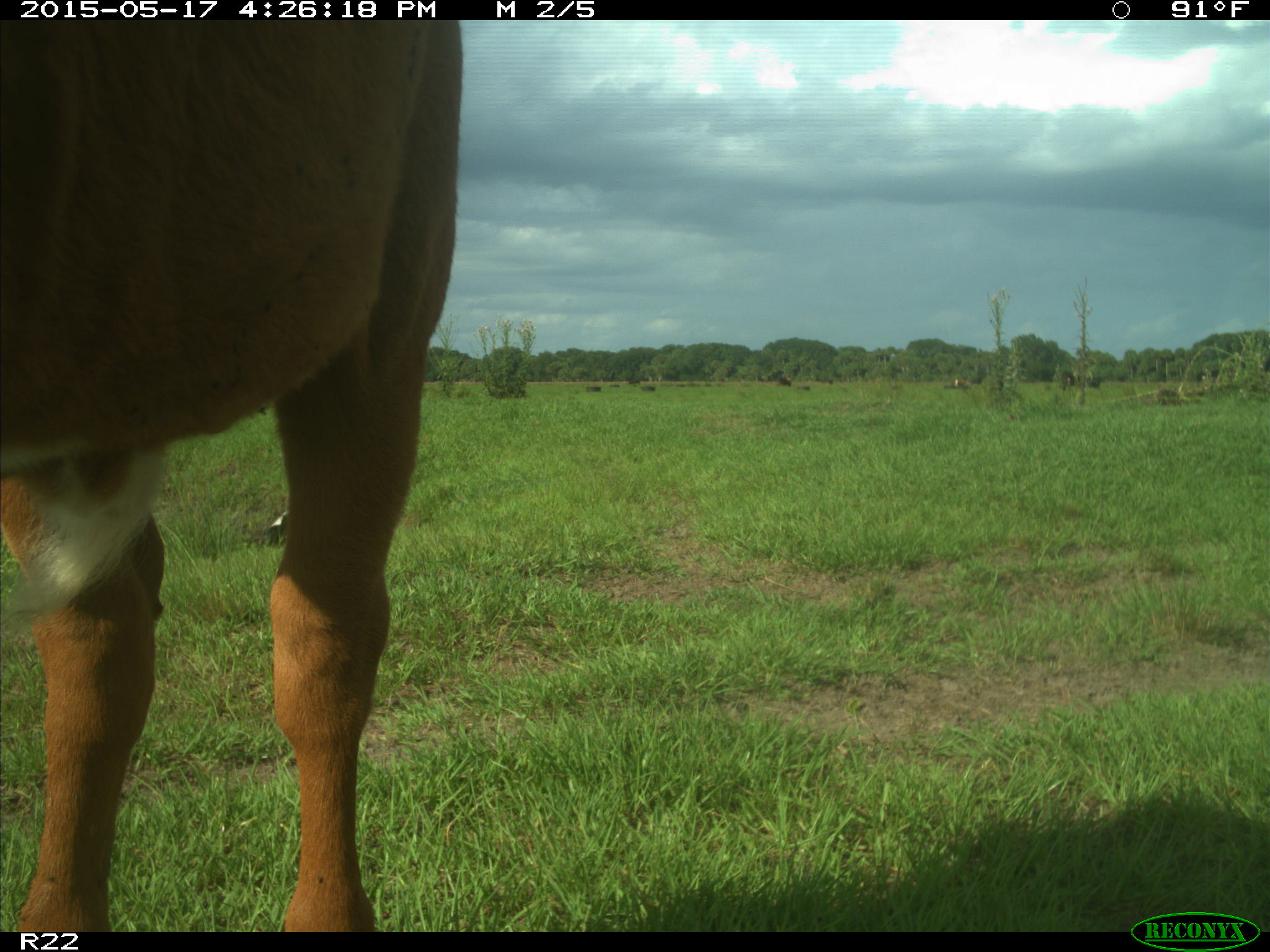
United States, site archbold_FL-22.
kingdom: Animalia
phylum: Chordata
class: Mammalia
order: Artiodactyla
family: Bovidae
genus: Bos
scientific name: Bos taurus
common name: domestic cow